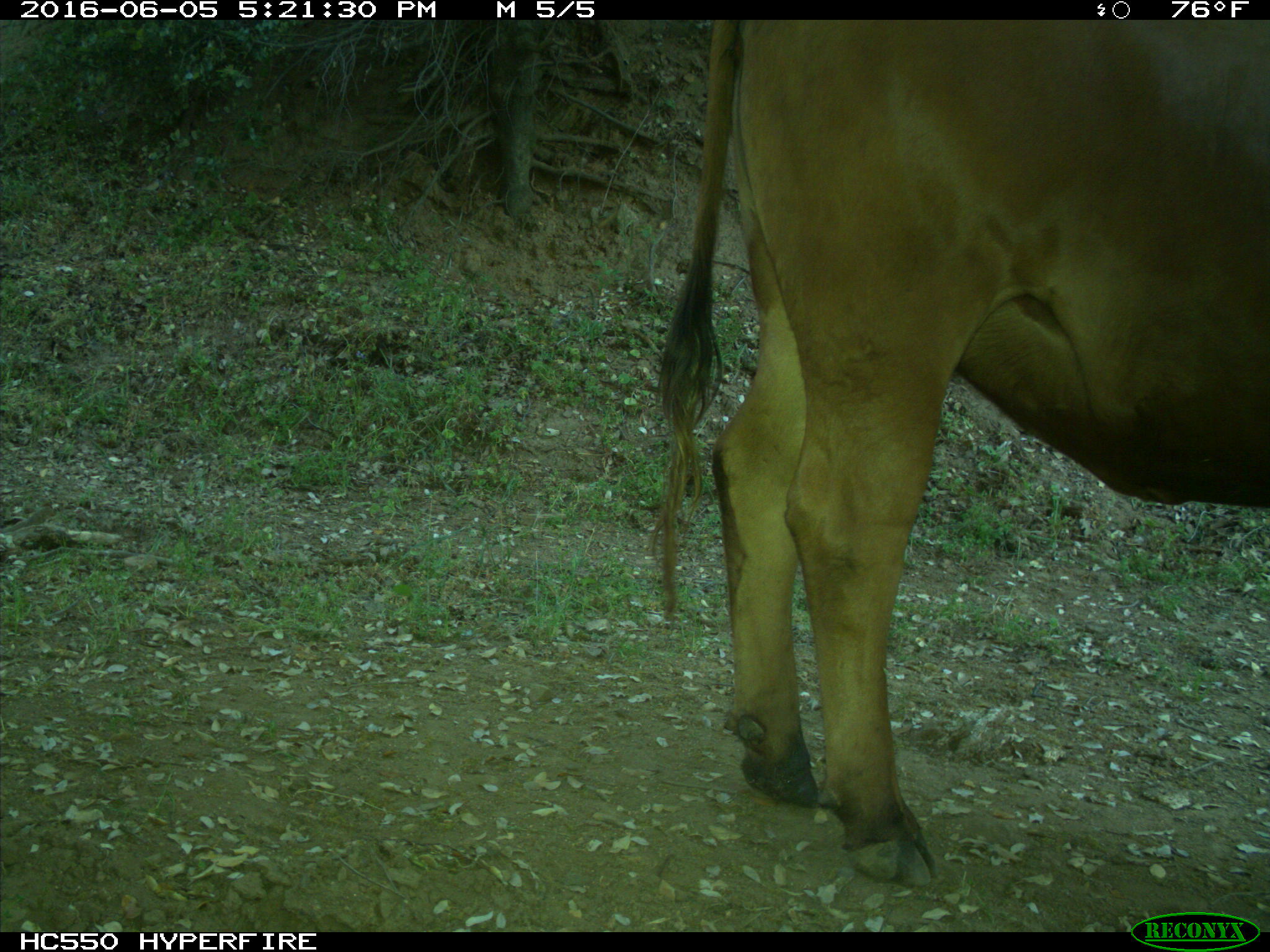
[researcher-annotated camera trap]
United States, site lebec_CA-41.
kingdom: Animalia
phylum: Chordata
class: Mammalia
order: Artiodactyla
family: Bovidae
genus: Bos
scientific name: Bos taurus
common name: domestic cow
Bos taurus (domestic cow).